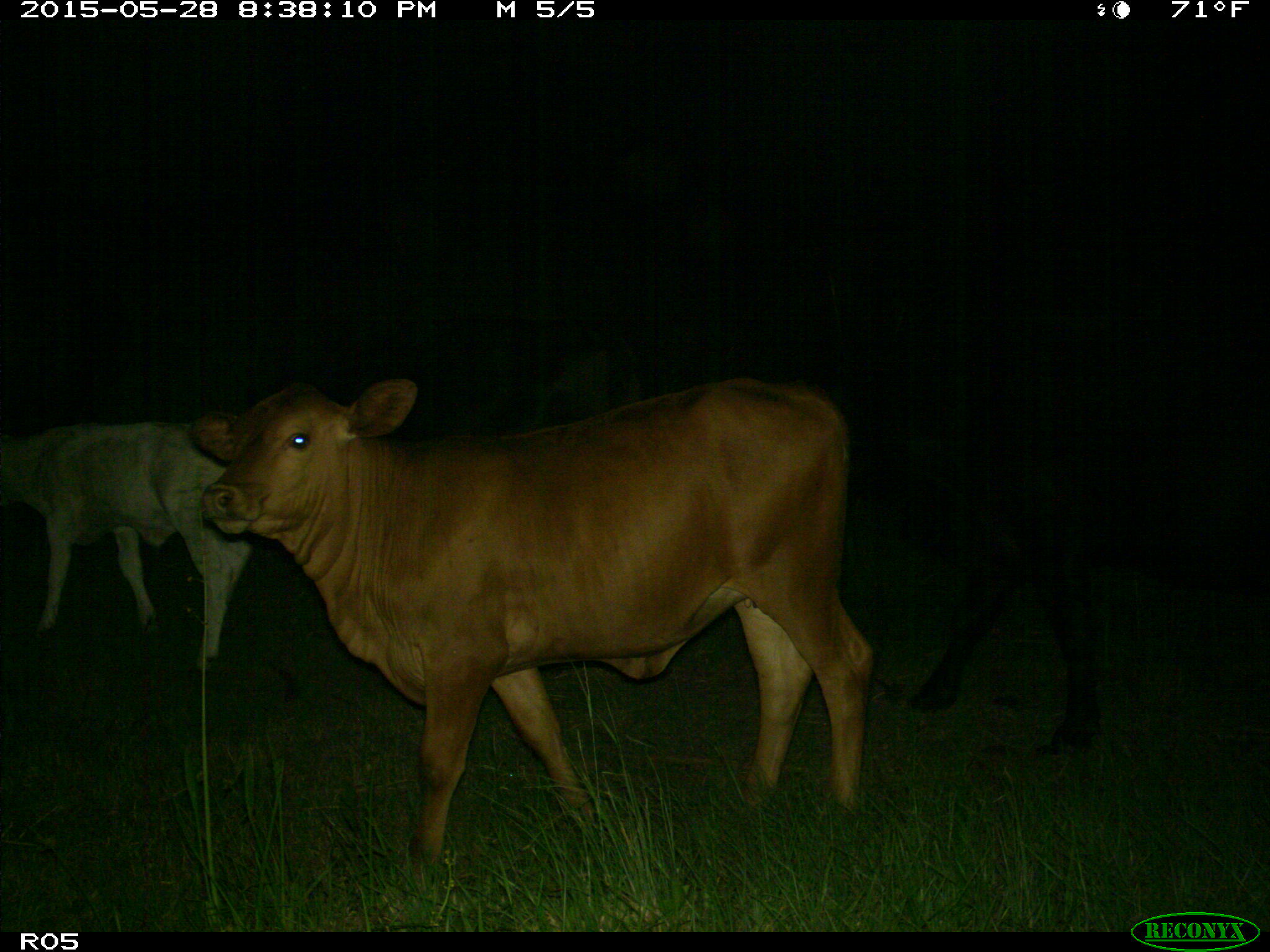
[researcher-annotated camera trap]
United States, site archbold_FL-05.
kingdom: Animalia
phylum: Chordata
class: Mammalia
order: Artiodactyla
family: Bovidae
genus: Bos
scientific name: Bos taurus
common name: domestic cow